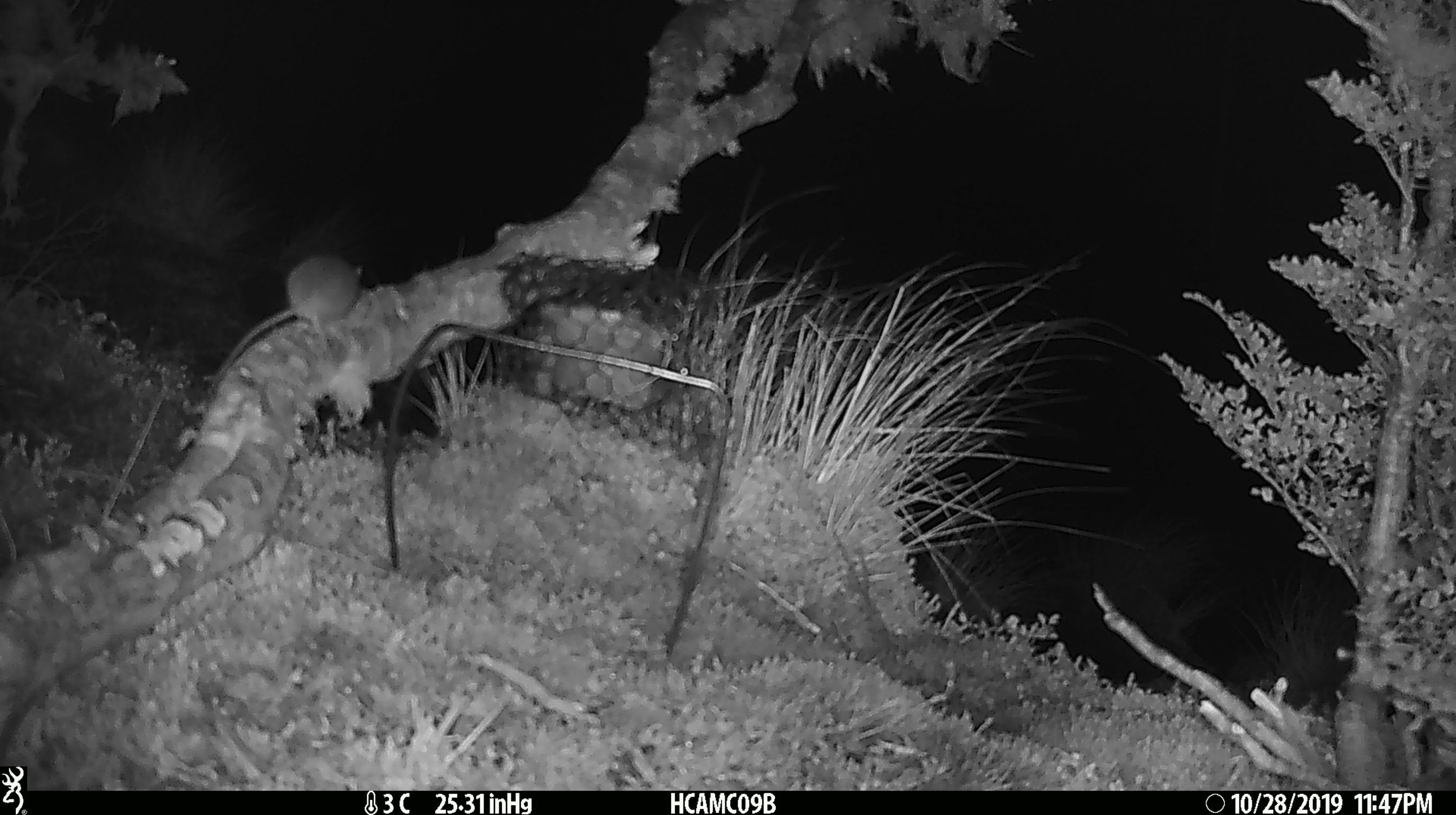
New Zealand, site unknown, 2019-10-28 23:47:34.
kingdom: Animalia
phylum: Chordata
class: Mammalia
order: Rodentia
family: Muridae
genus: Mus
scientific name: Mus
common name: mouse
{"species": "mouse (Mus)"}